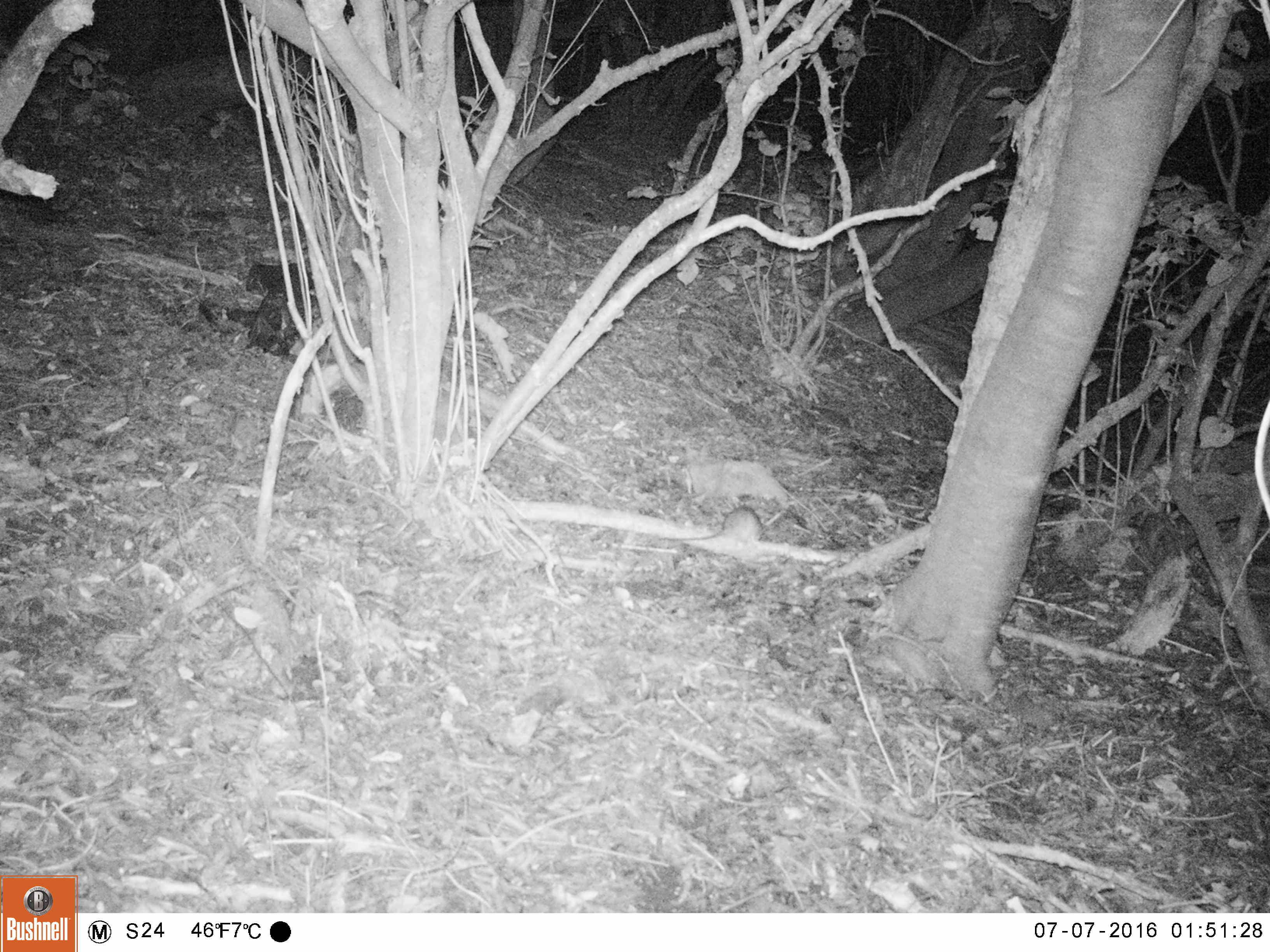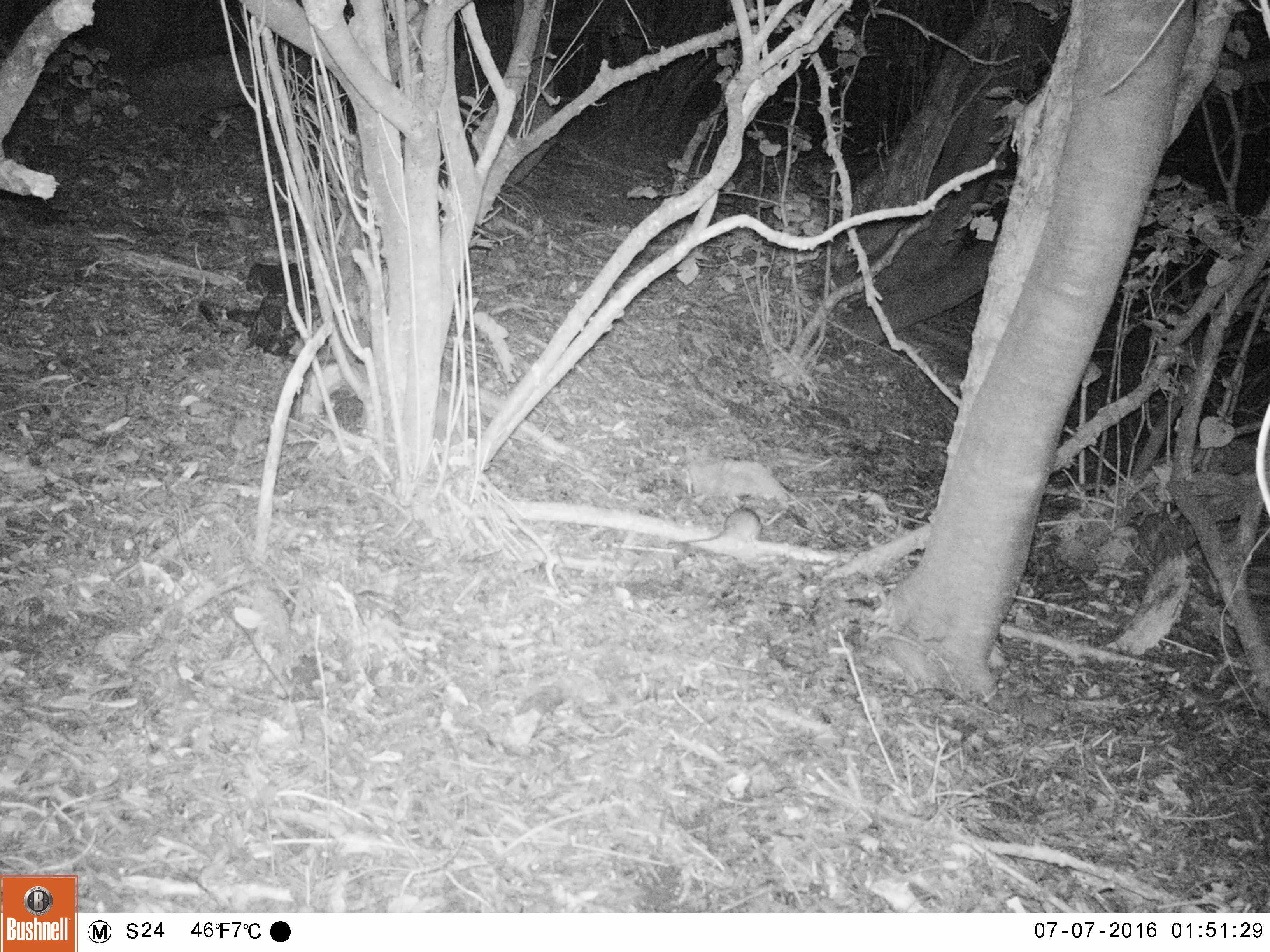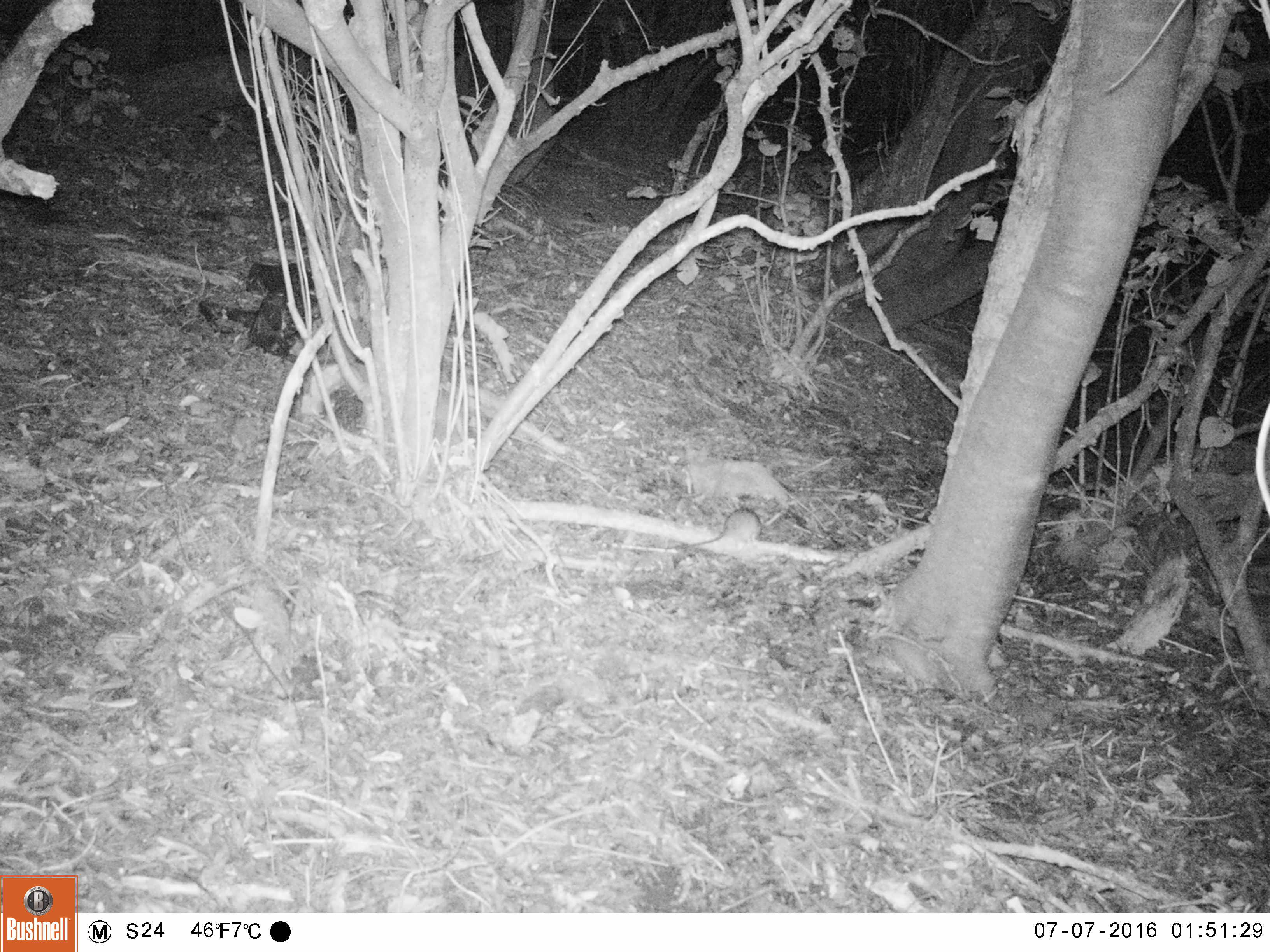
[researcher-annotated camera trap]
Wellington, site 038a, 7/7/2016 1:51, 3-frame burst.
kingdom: Animalia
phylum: Chordata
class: Mammalia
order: Rodentia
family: Muridae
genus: Rattus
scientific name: Rattus rattus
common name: ship rat